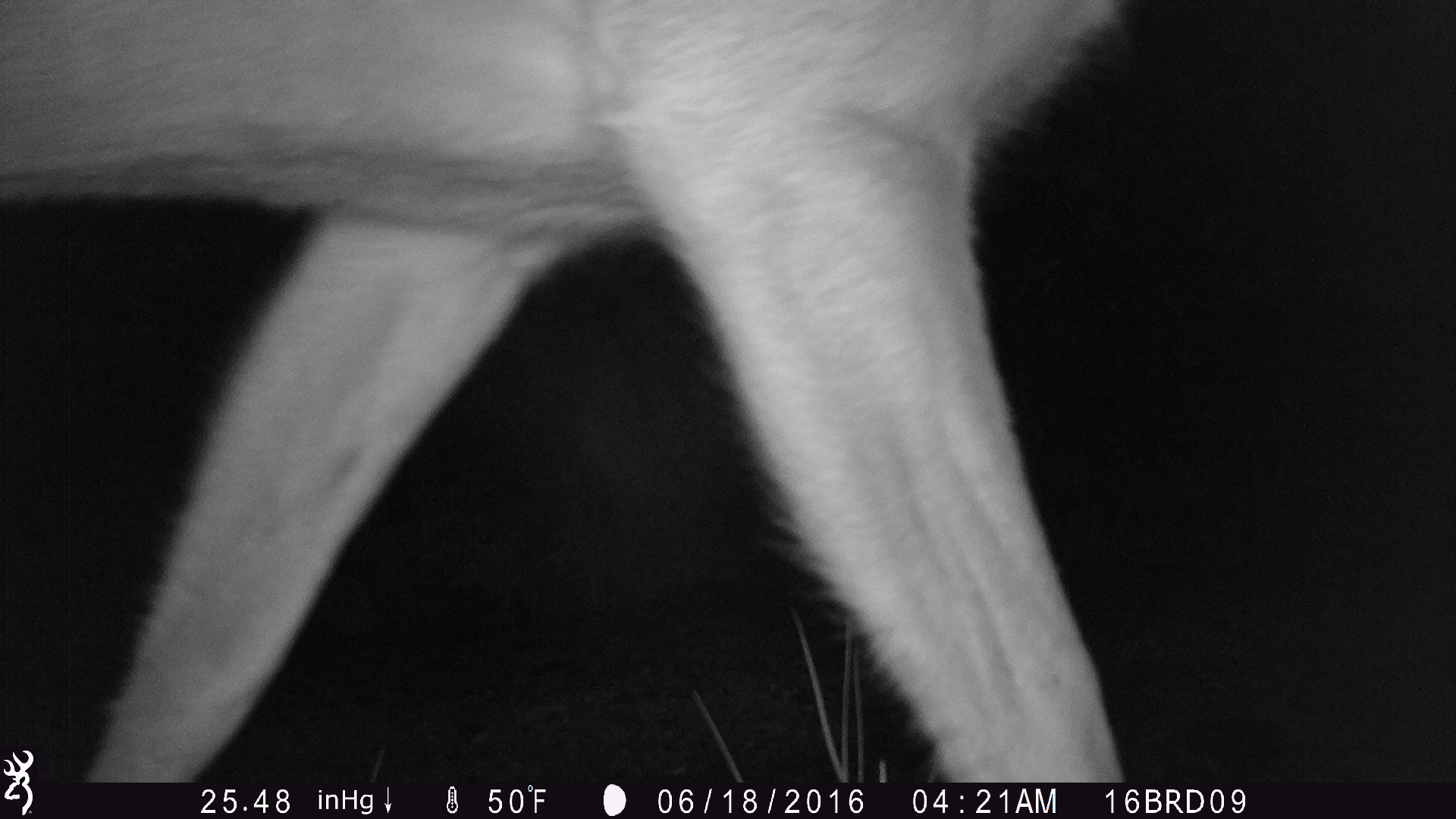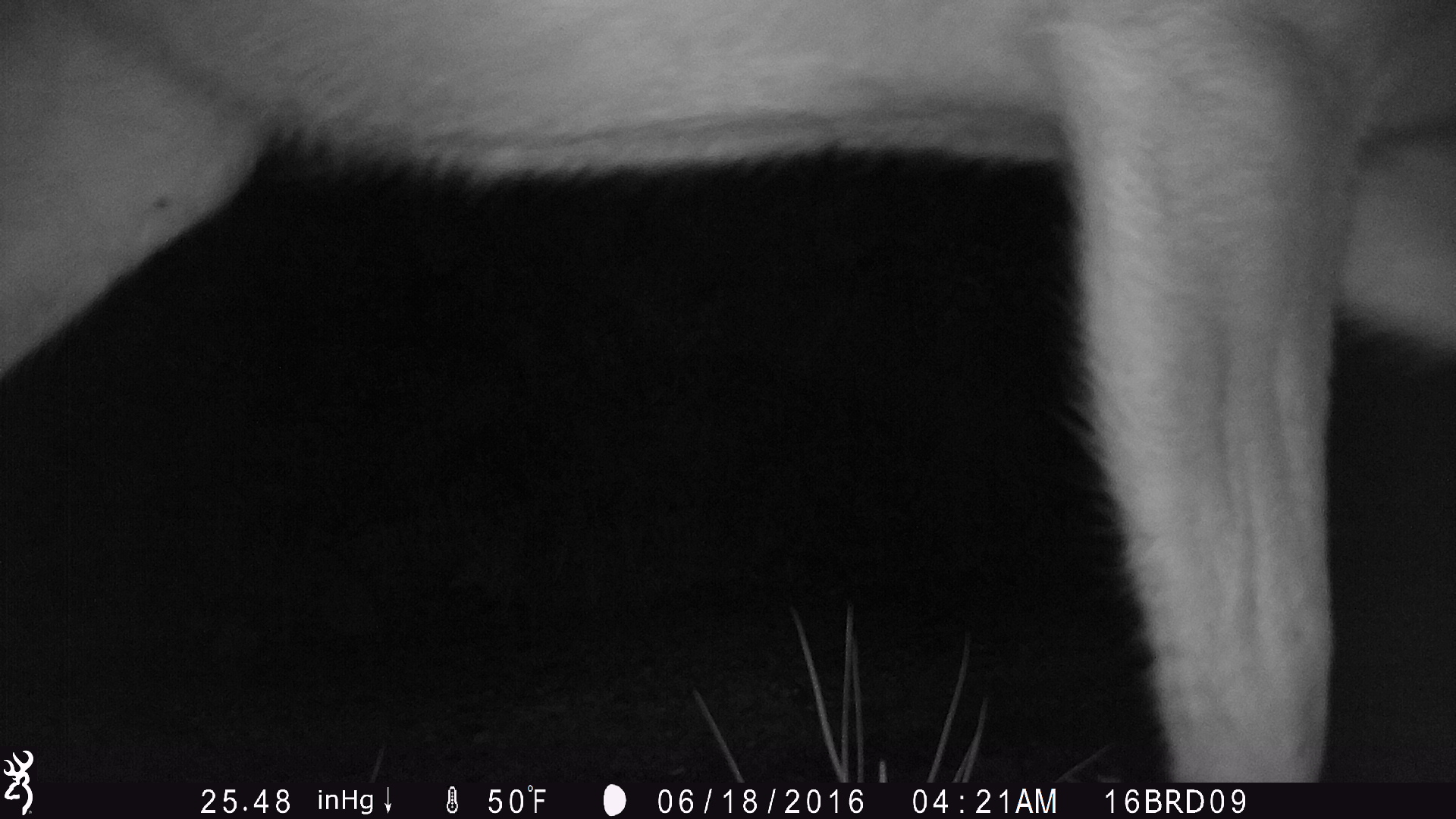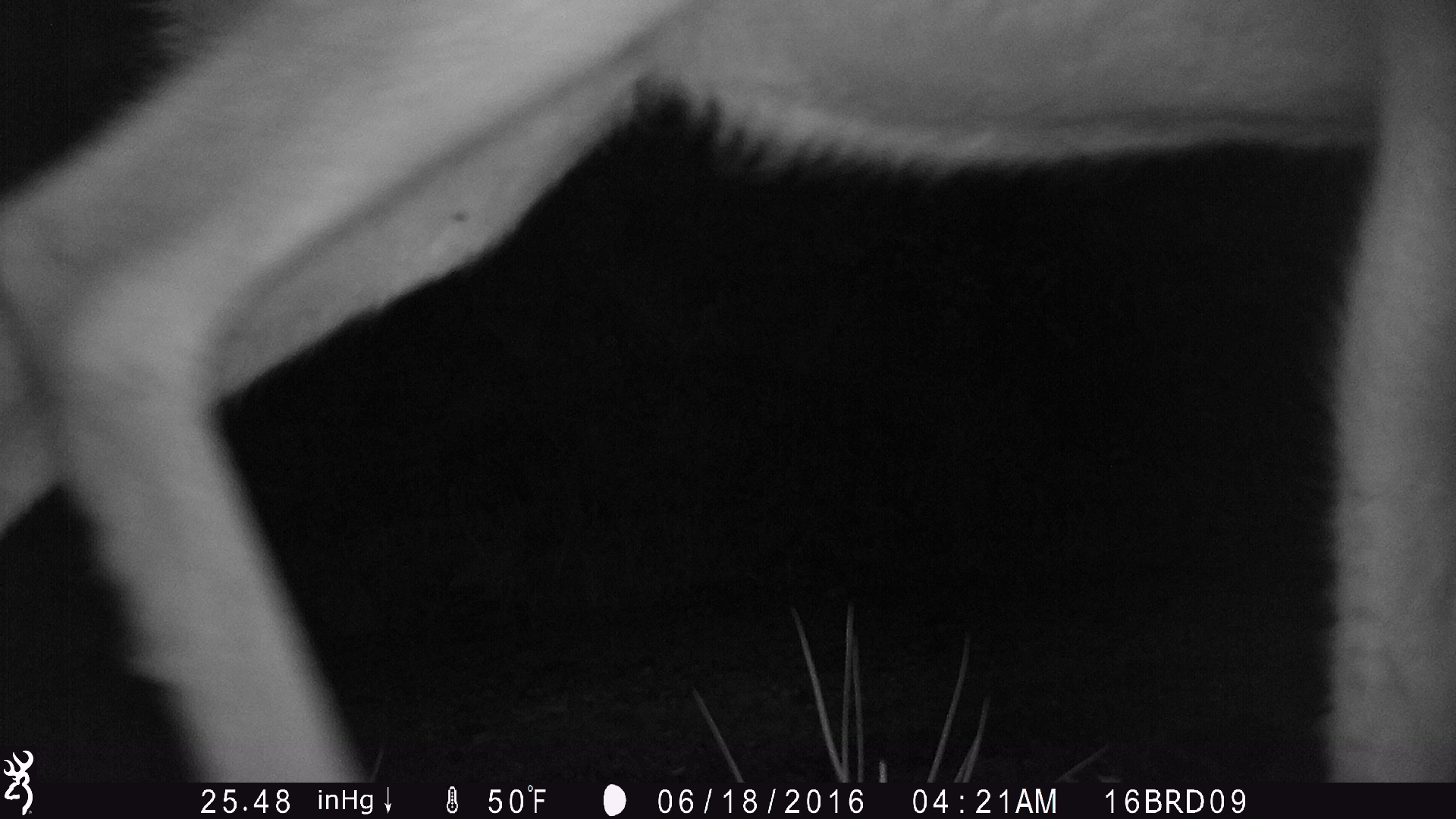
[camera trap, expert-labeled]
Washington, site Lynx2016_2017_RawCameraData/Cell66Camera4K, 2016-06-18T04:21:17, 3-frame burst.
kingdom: Animalia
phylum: Chordata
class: Mammalia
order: Artiodactyla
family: Cervidae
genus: Odocoileus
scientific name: Odocoileus hemionus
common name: mule deer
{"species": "Odocoileus hemionus (mule deer)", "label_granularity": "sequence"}